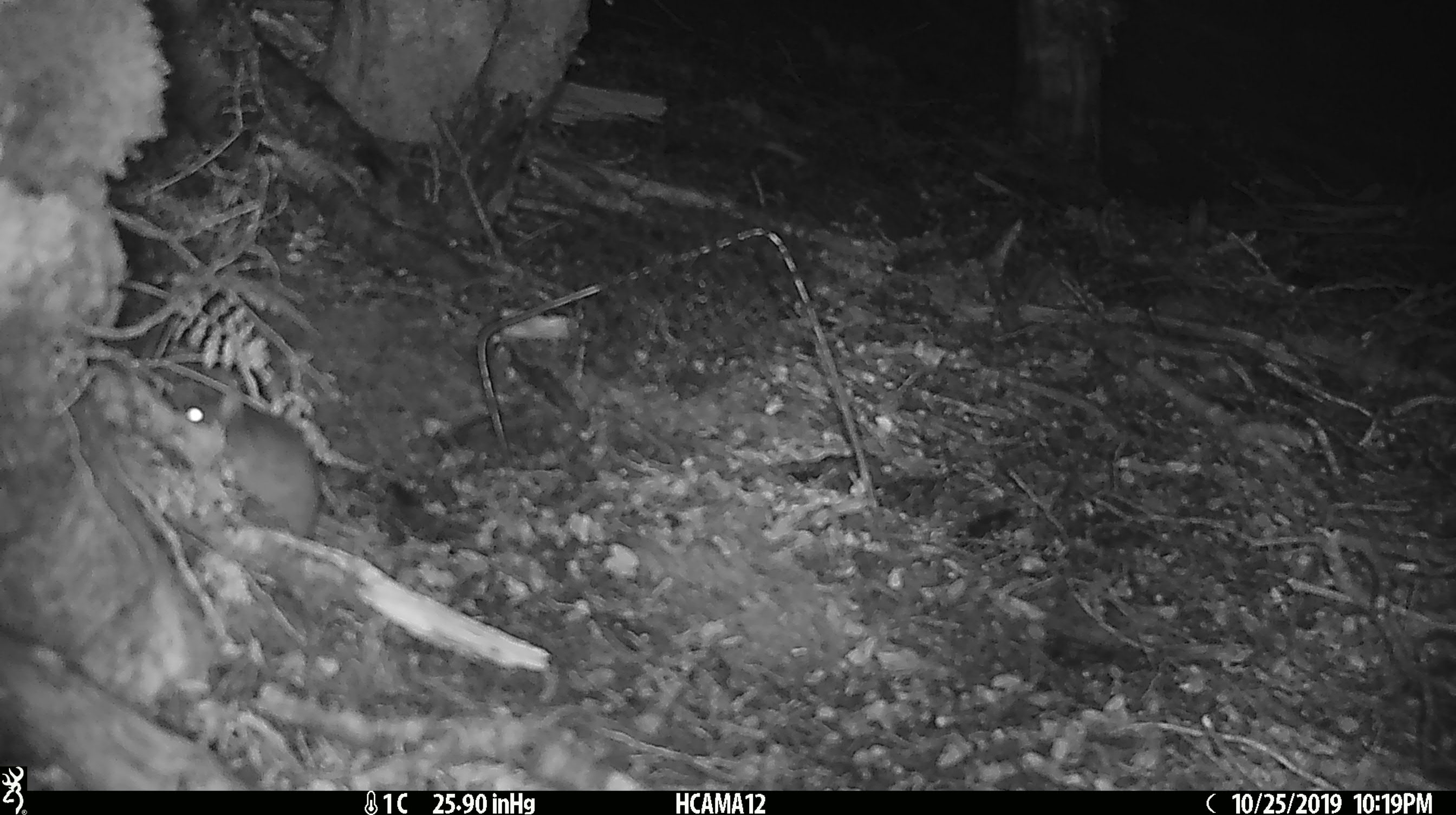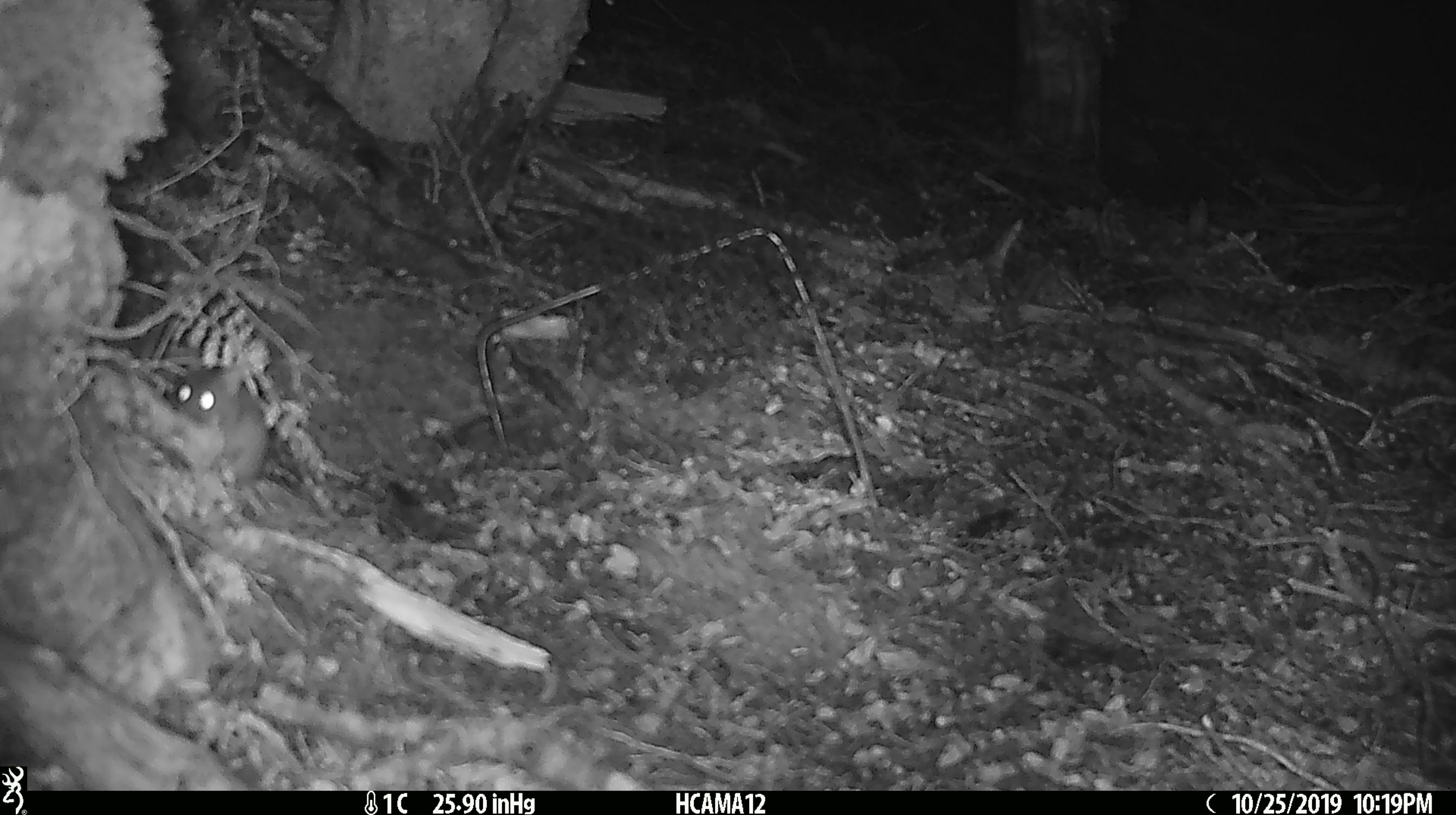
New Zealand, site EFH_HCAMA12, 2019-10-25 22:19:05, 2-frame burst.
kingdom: Animalia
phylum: Chordata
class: Mammalia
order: Rodentia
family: Muridae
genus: Mus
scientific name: Mus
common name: mouse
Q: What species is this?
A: Mouse (Mus).